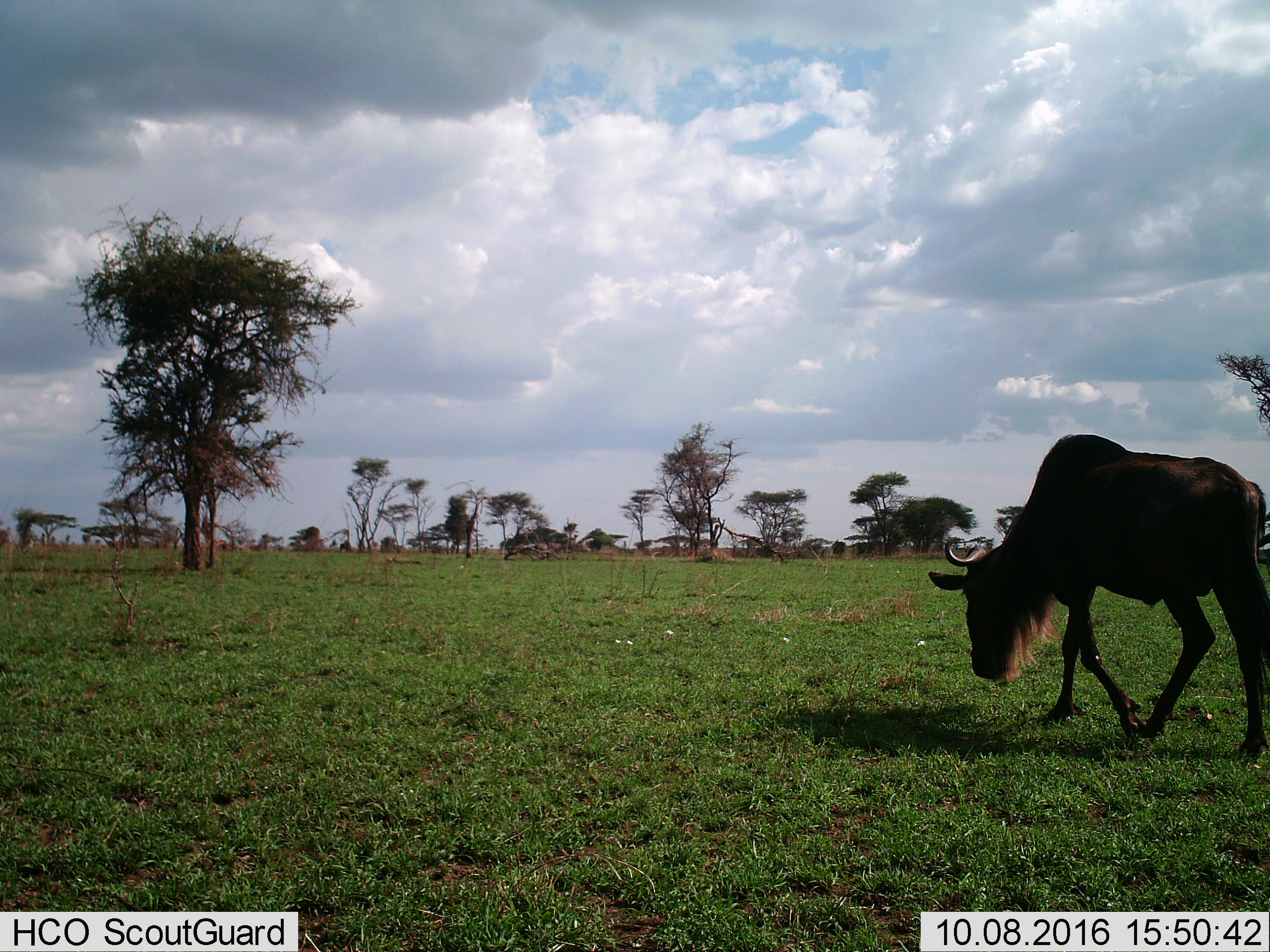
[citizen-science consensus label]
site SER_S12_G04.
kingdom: Animalia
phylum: Chordata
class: Mammalia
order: Artiodactyla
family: Bovidae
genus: Connochaetes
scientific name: Connochaetes taurinus taurinus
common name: blue wildebeest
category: wildebeestblue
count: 1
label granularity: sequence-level